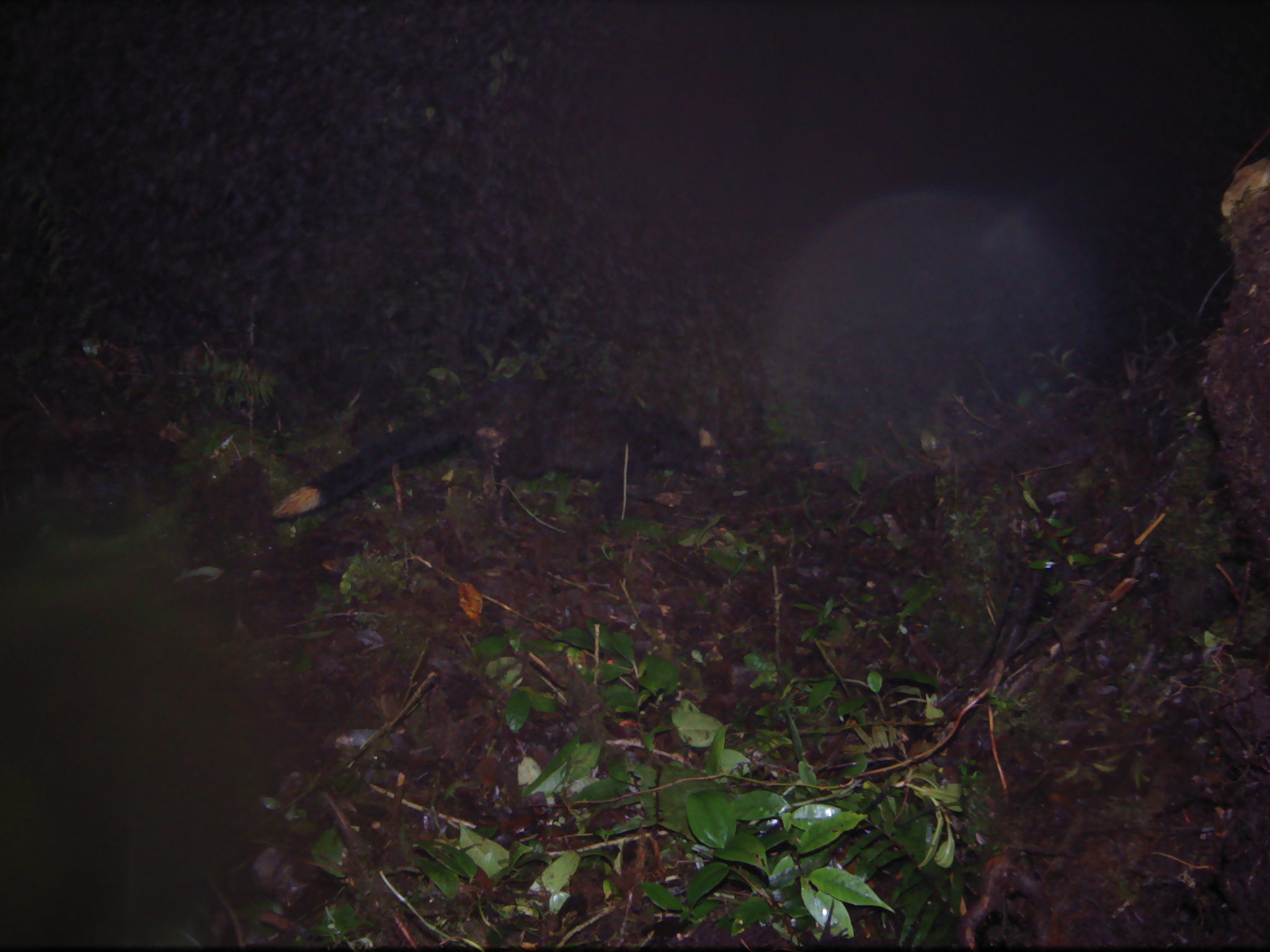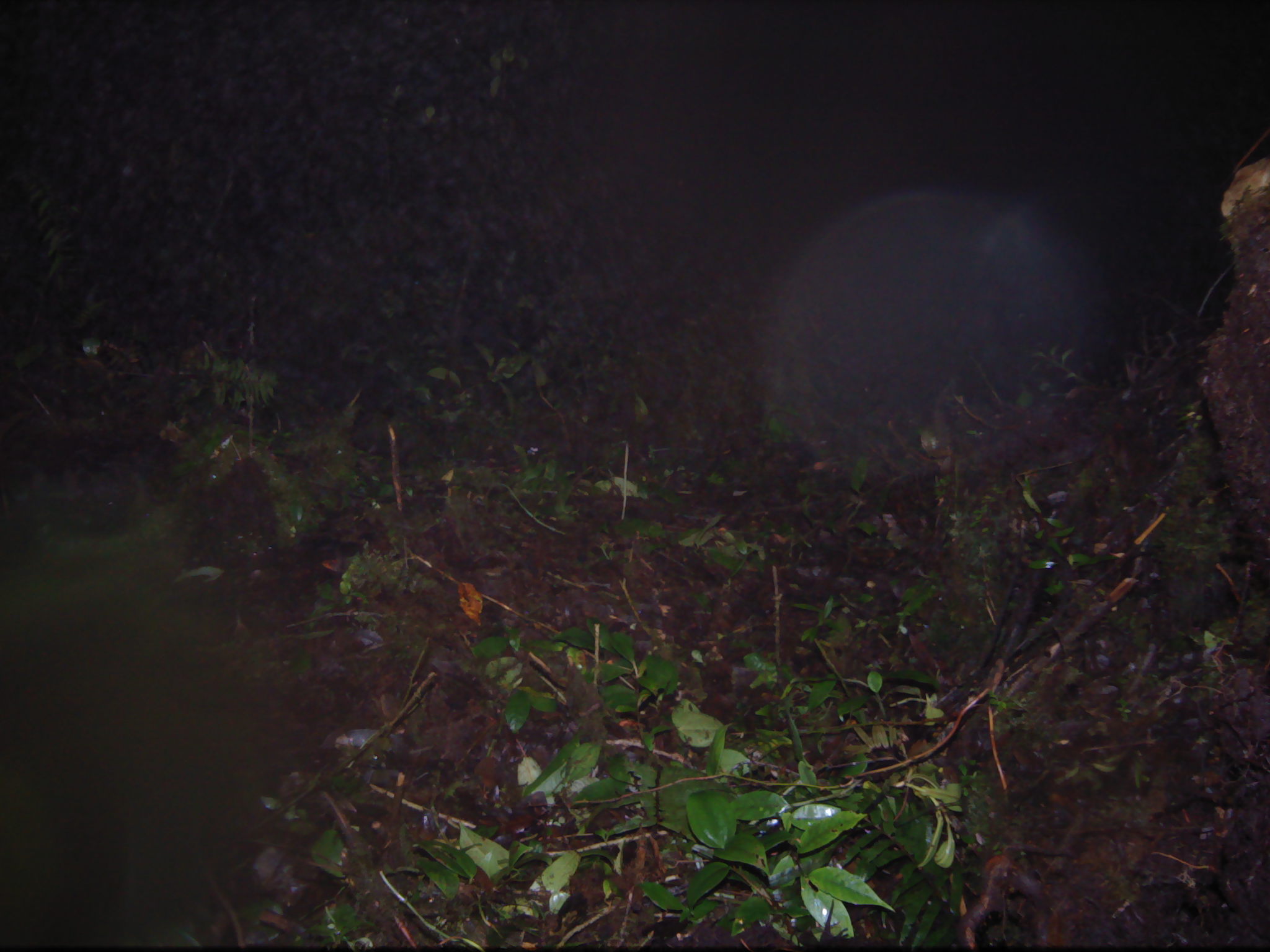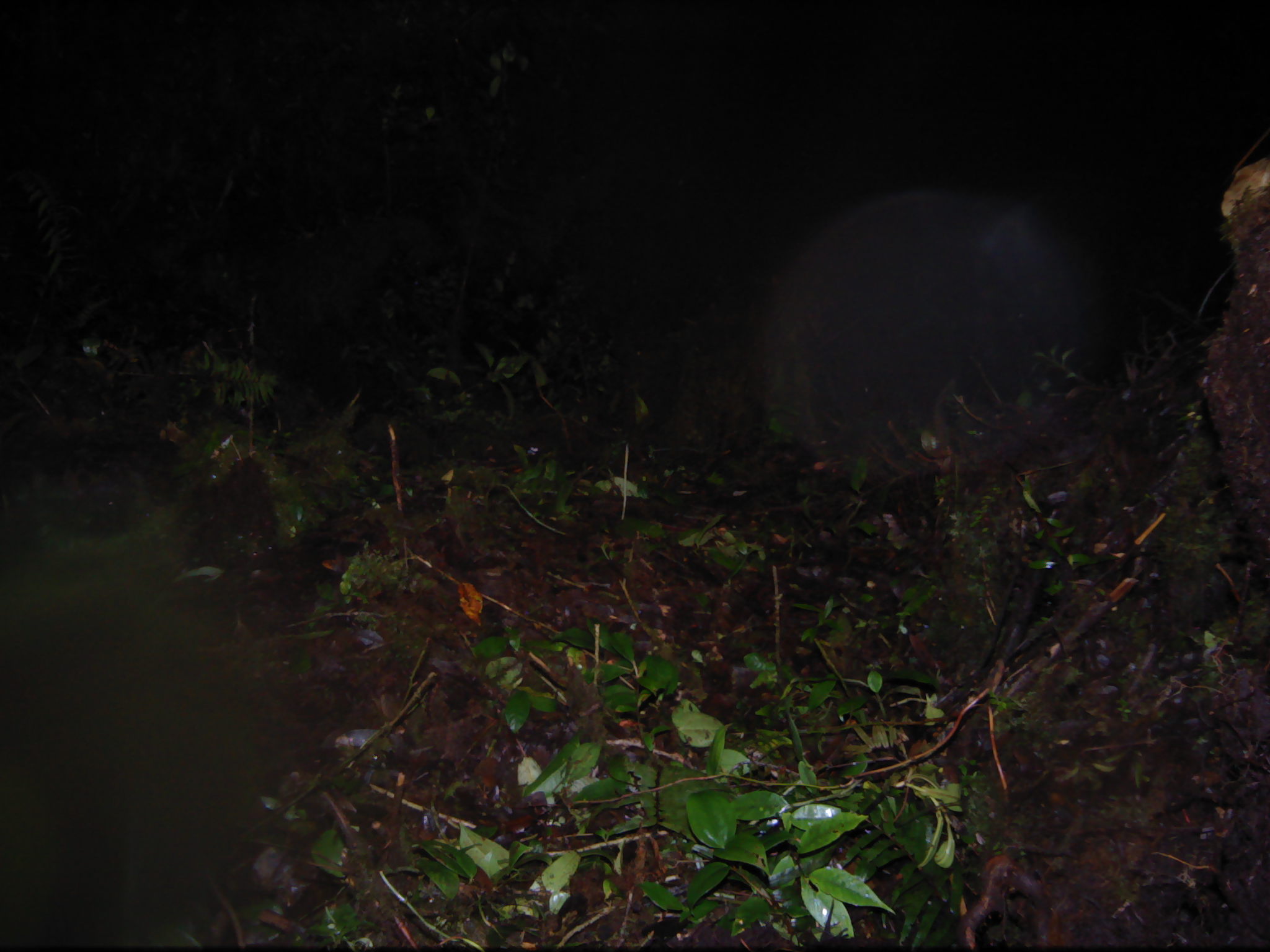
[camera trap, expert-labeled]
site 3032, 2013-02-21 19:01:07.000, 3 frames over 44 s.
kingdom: Animalia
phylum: Chordata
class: Mammalia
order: Carnivora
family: Viverridae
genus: Paguma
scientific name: Paguma larvata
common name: masked palm civet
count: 1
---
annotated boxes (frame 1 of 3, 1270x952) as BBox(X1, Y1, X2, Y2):
paguma larvata: BBox(273, 373, 729, 520)